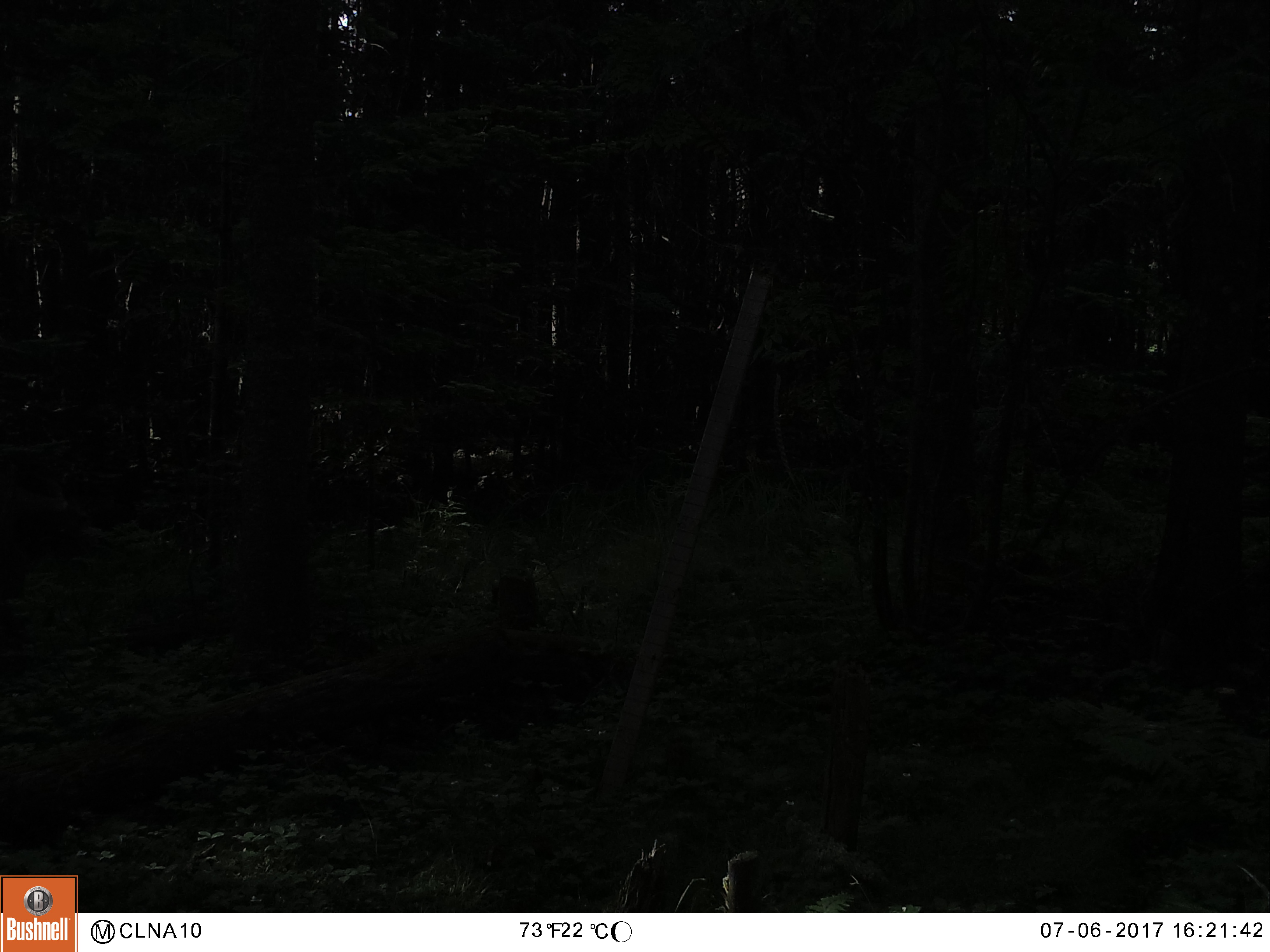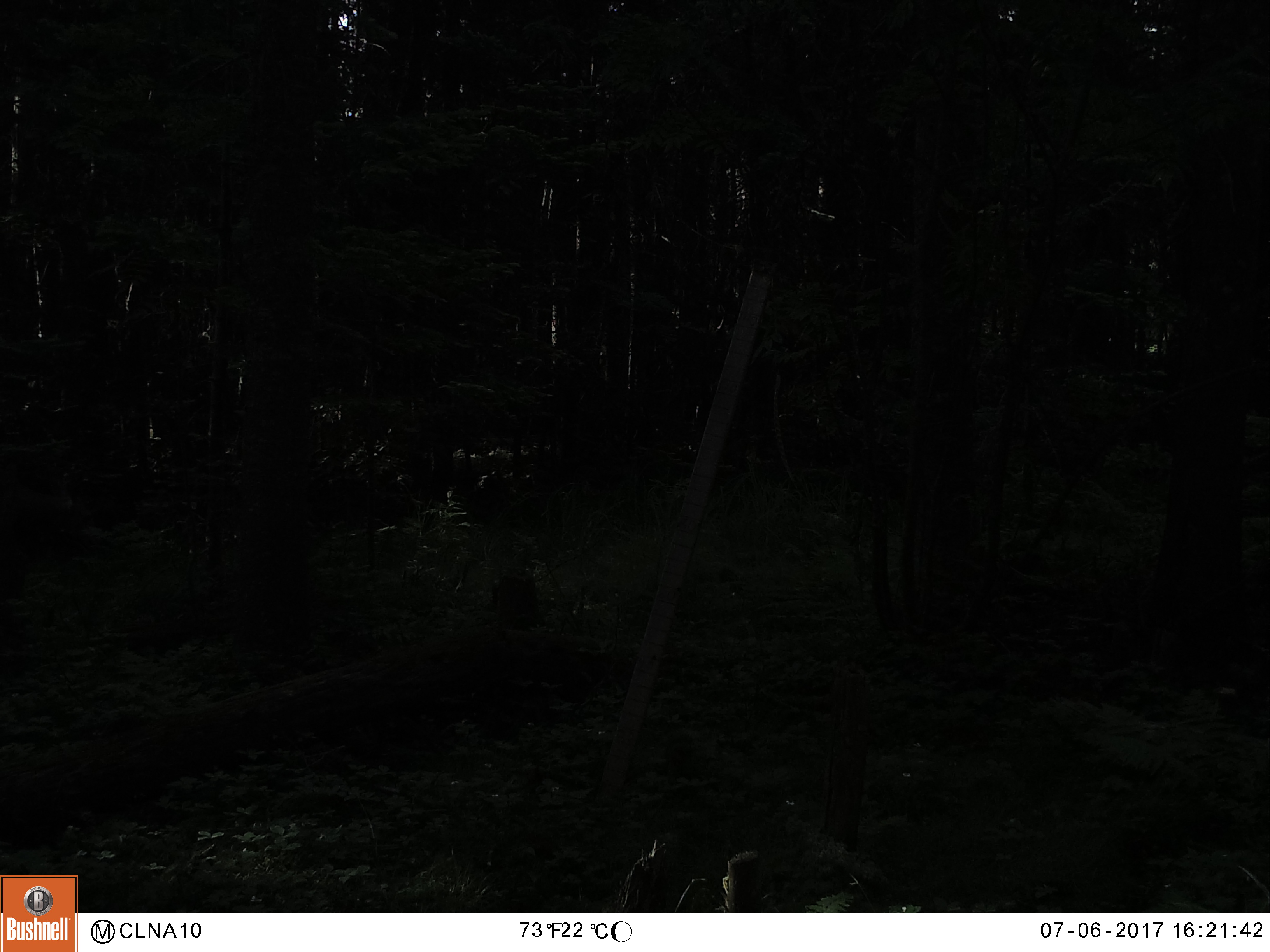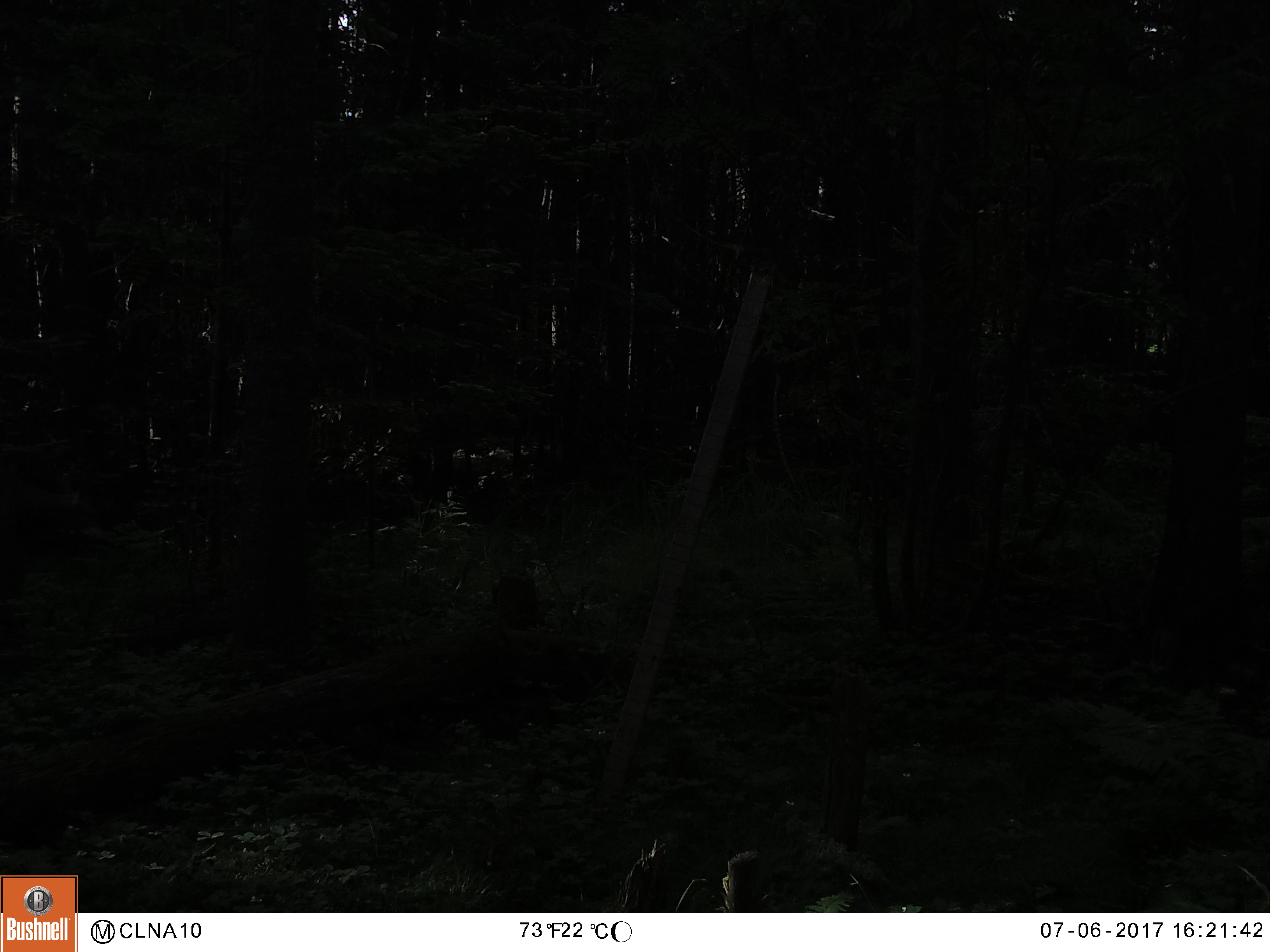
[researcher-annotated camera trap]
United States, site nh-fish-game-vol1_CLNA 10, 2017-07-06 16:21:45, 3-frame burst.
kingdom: Animalia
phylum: Chordata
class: Mammalia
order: Artiodactyla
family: Cervidae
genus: Odocoileus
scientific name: Odocoileus virginianus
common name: white-tailed deer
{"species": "white-tailed deer (Odocoileus virginianus)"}